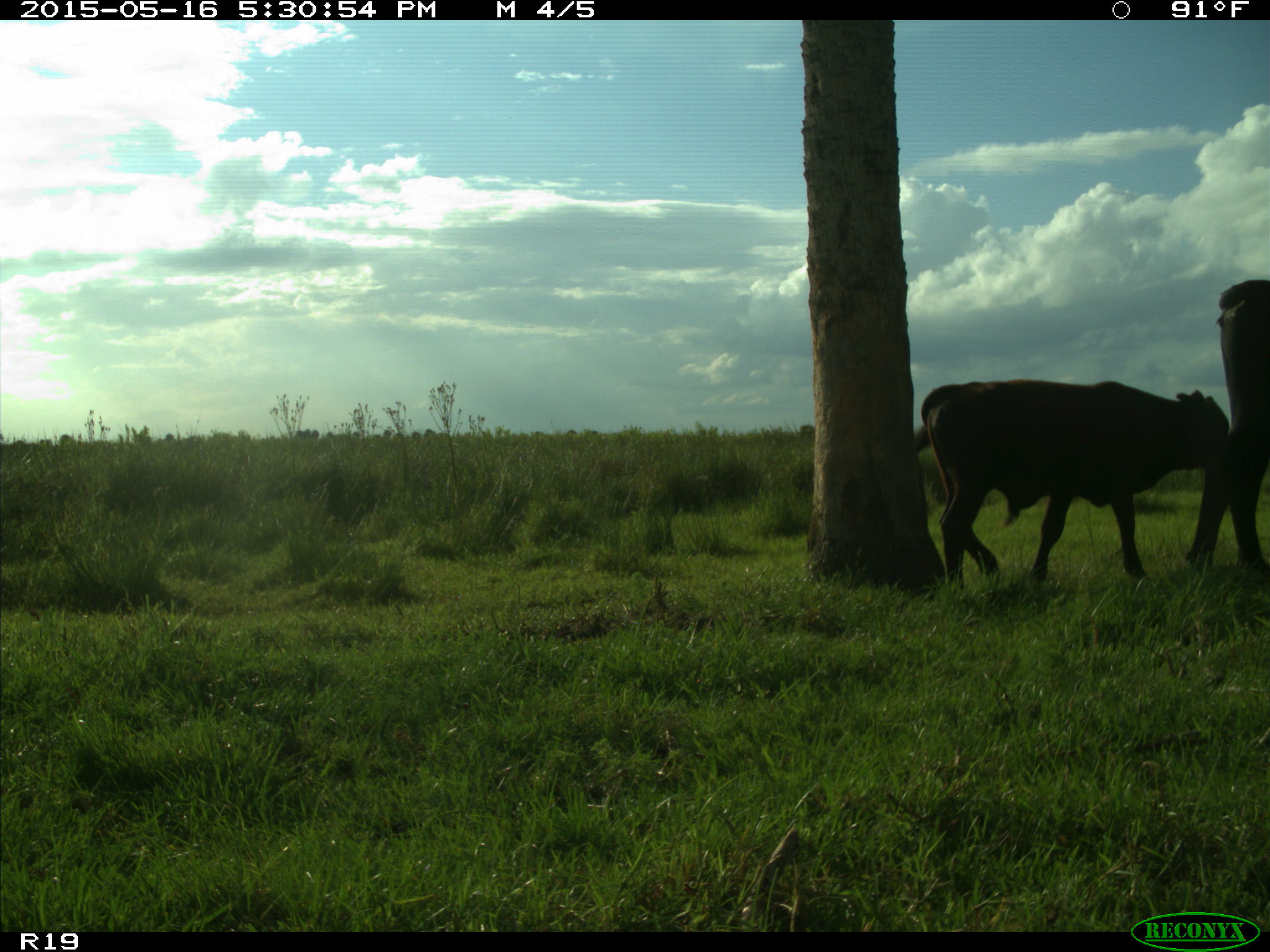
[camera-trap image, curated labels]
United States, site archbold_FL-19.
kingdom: Animalia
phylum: Chordata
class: Mammalia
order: Artiodactyla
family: Bovidae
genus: Bos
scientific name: Bos taurus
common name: domestic cow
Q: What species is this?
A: Bos taurus (domestic cow).